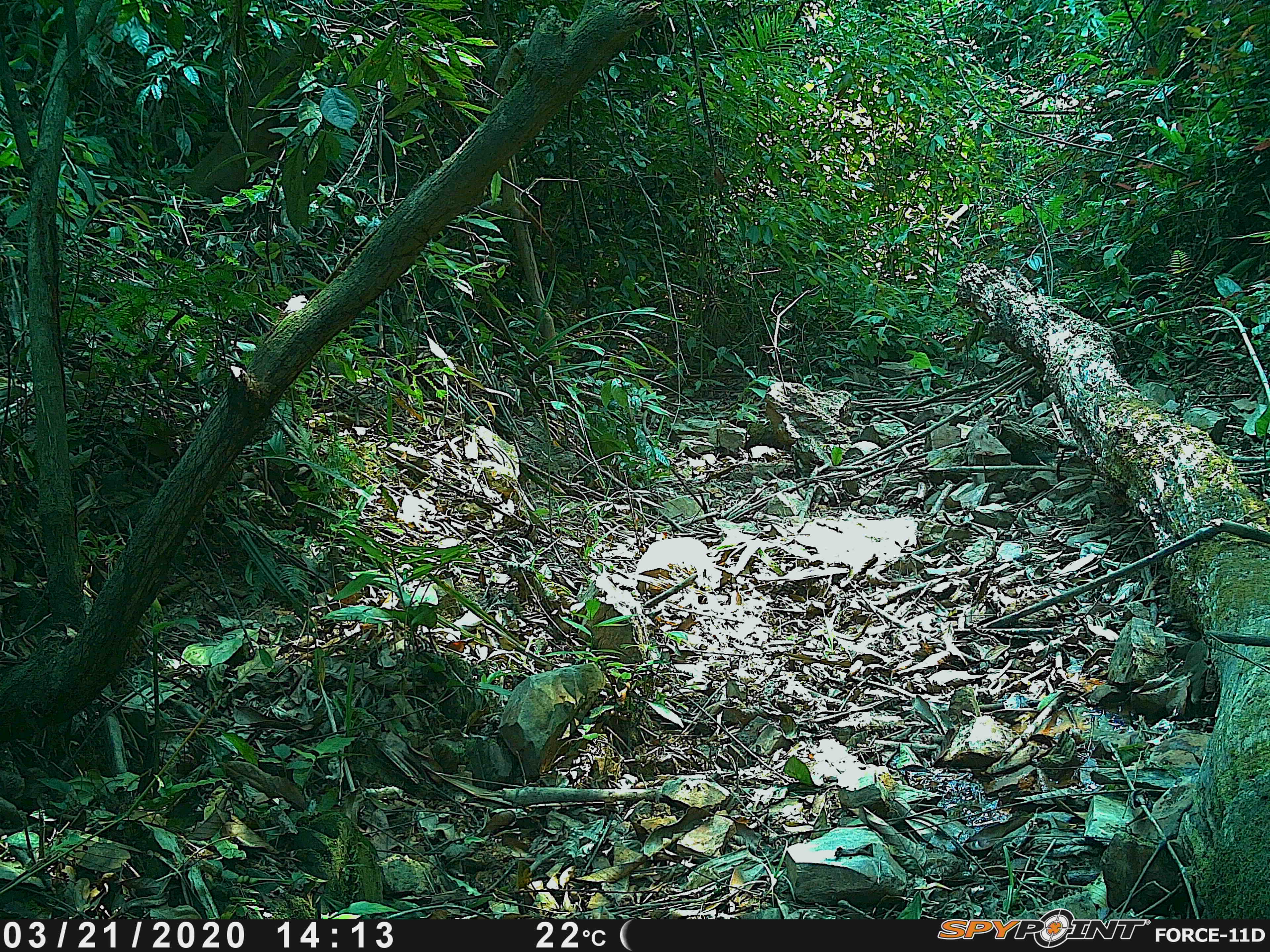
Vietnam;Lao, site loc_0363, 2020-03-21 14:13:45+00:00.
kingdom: Animalia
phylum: Chordata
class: Mammalia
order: Carnivora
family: Herpestidae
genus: Urva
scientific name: Urva urva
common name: crab-eating mongoose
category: crab eating mongoose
Crab eating mongoose (crab-eating mongoose) (Urva urva). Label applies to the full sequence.